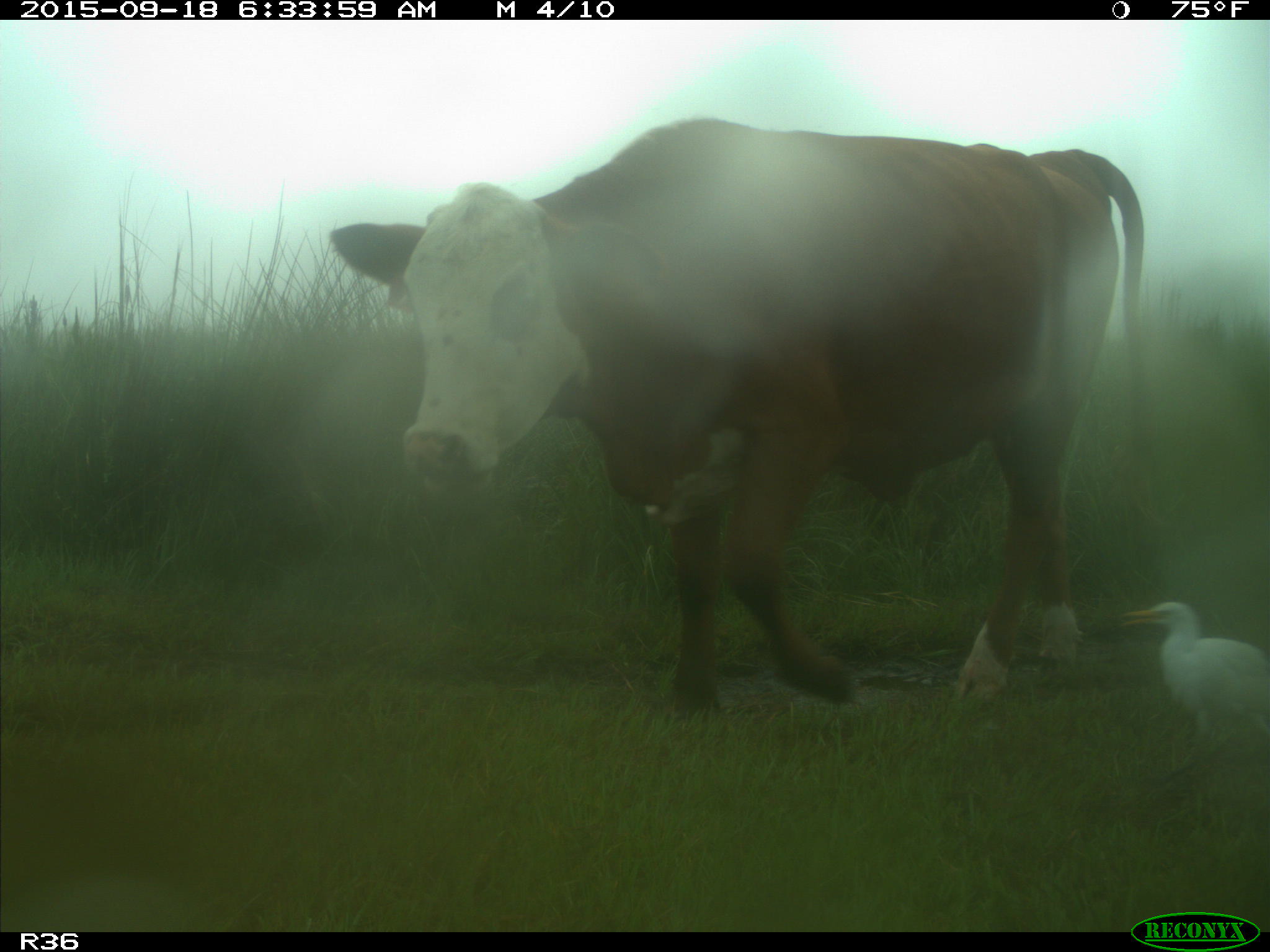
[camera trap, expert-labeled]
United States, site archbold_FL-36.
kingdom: Animalia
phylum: Chordata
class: Mammalia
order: Artiodactyla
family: Bovidae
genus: Bos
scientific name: Bos taurus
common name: domestic cow